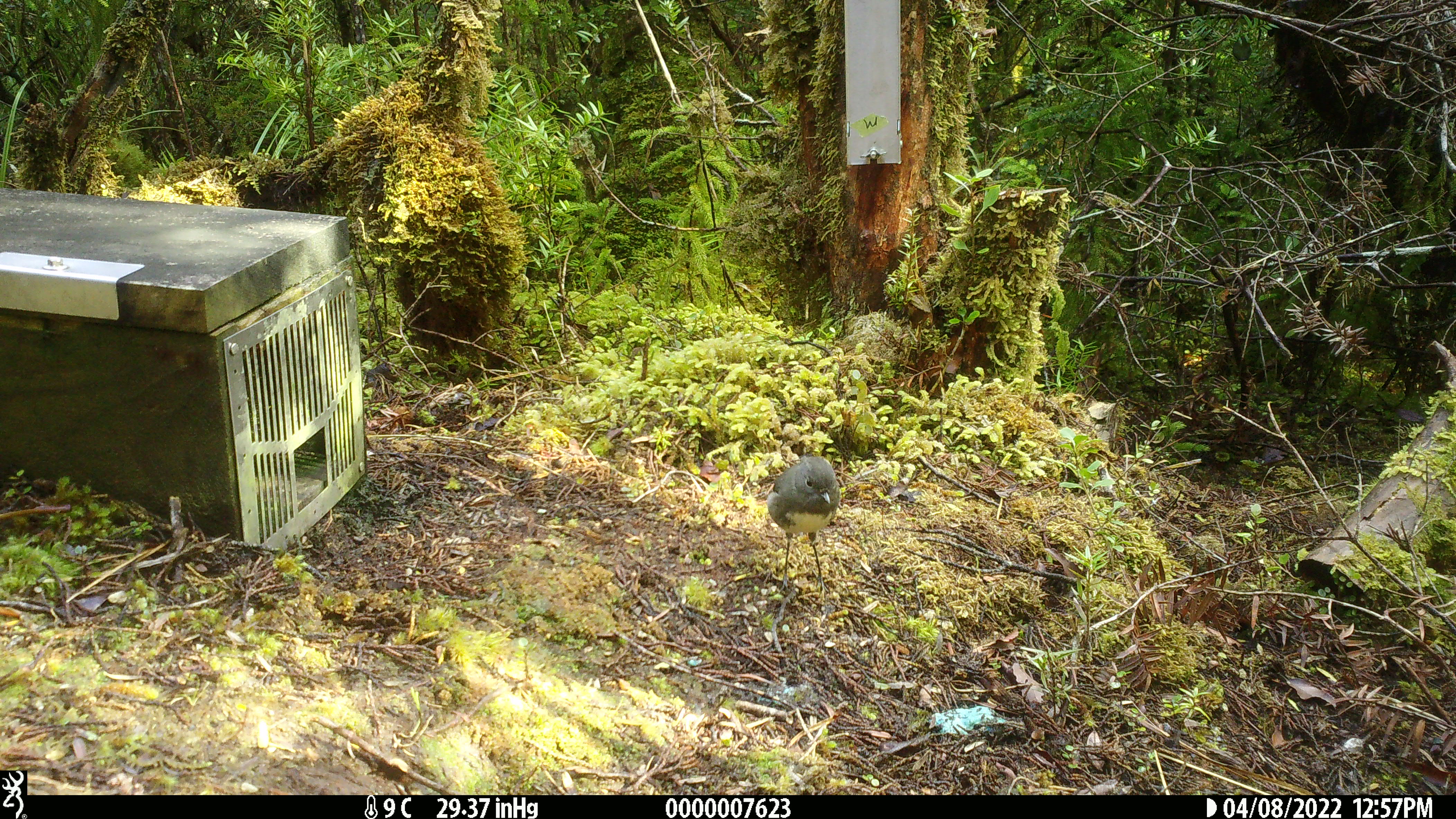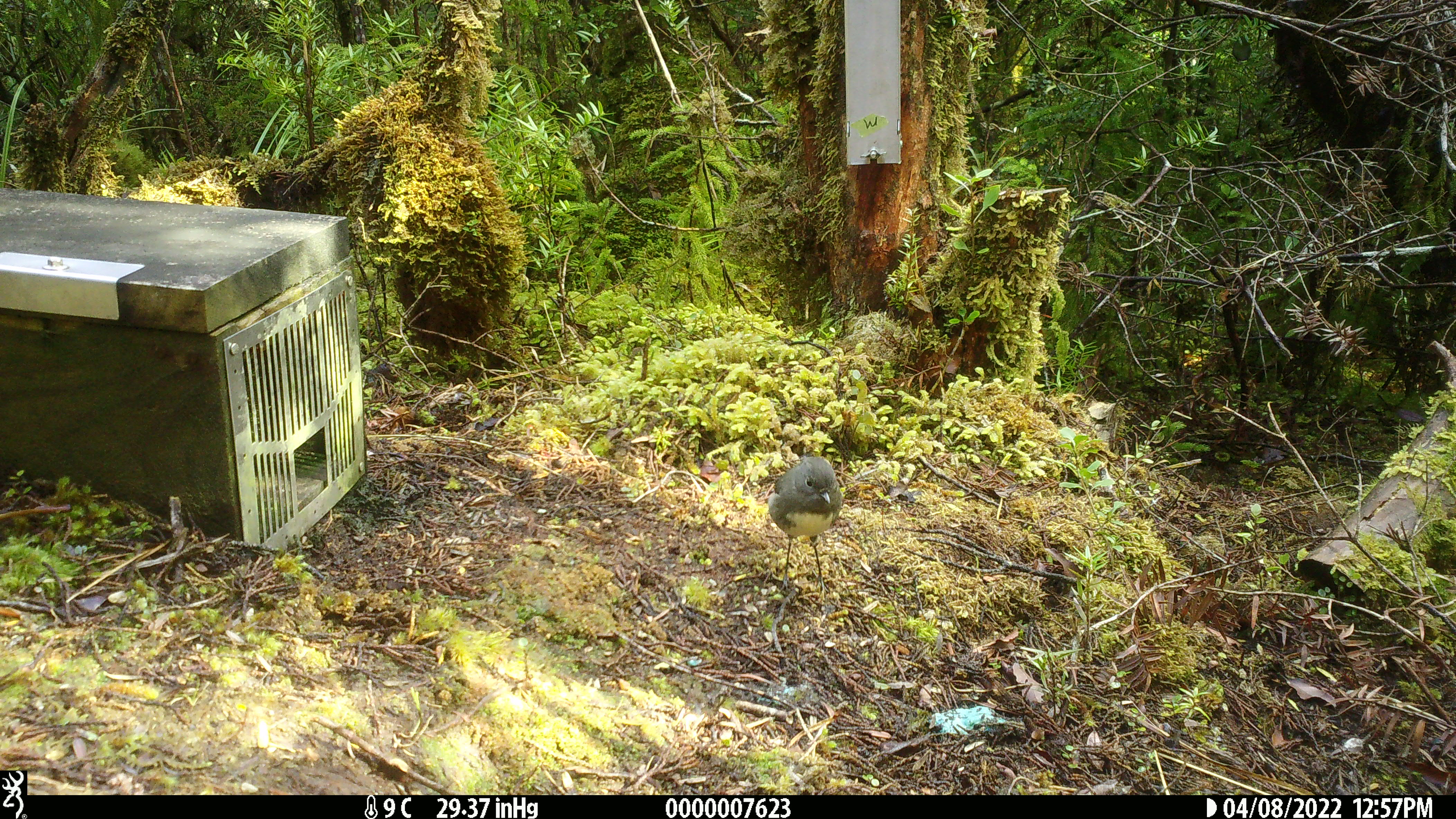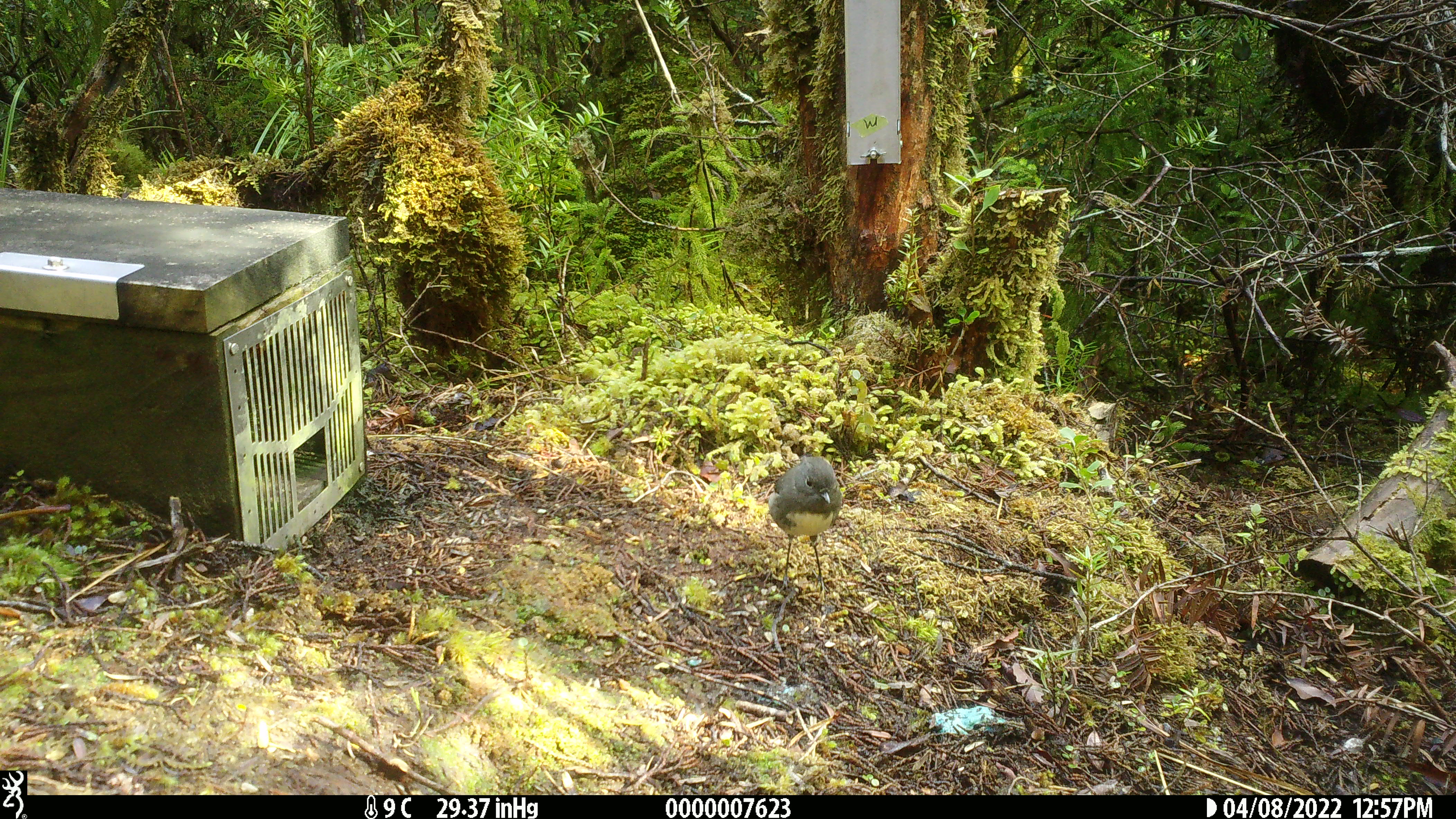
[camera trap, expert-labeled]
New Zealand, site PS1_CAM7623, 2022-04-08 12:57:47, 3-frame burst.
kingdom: Animalia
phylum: Chordata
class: Aves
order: Passeriformes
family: Petroicidae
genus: Petroica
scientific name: Petroica australis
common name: new zealand robin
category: robin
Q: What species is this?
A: Robin (new zealand robin) (Petroica australis).